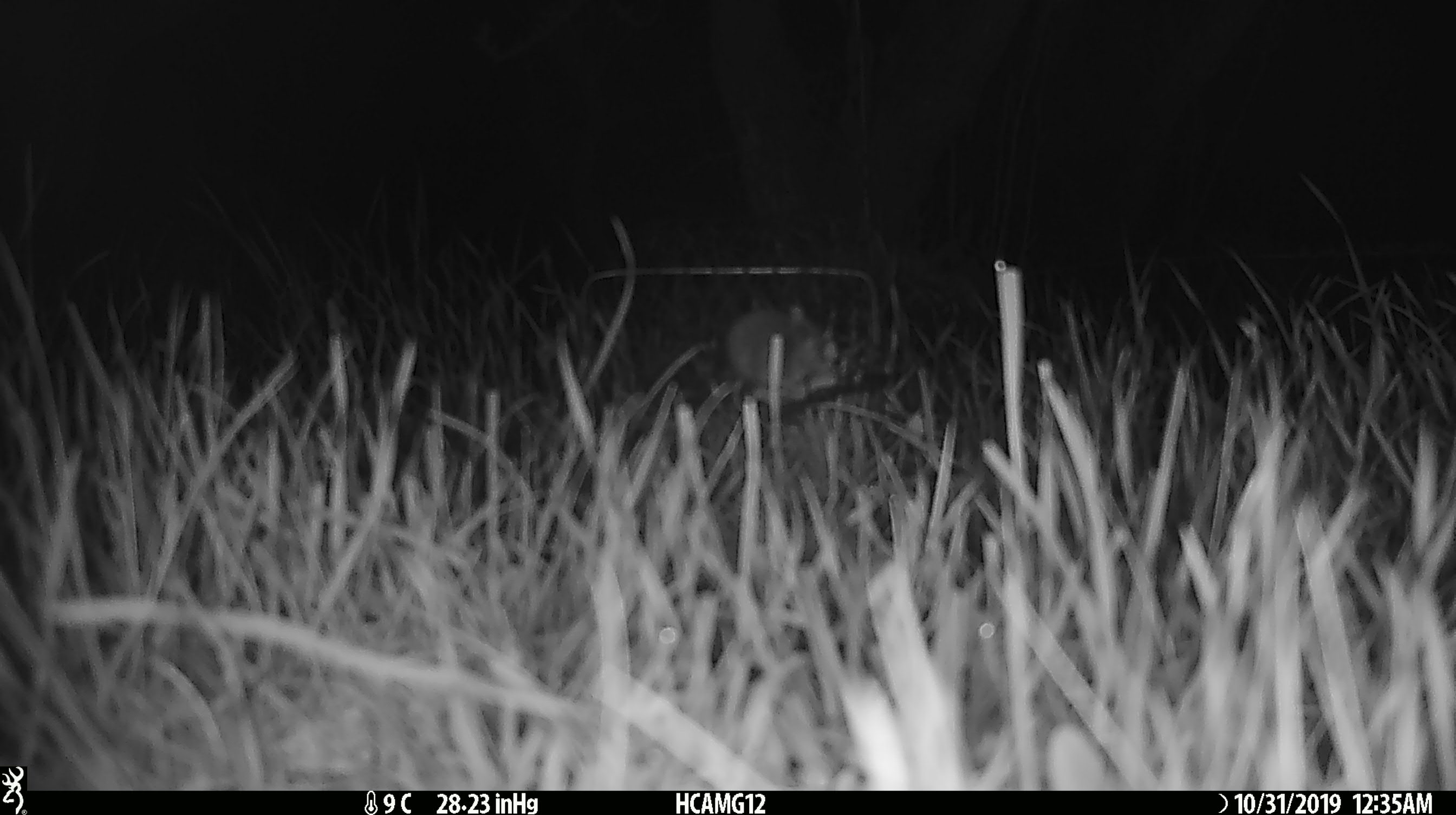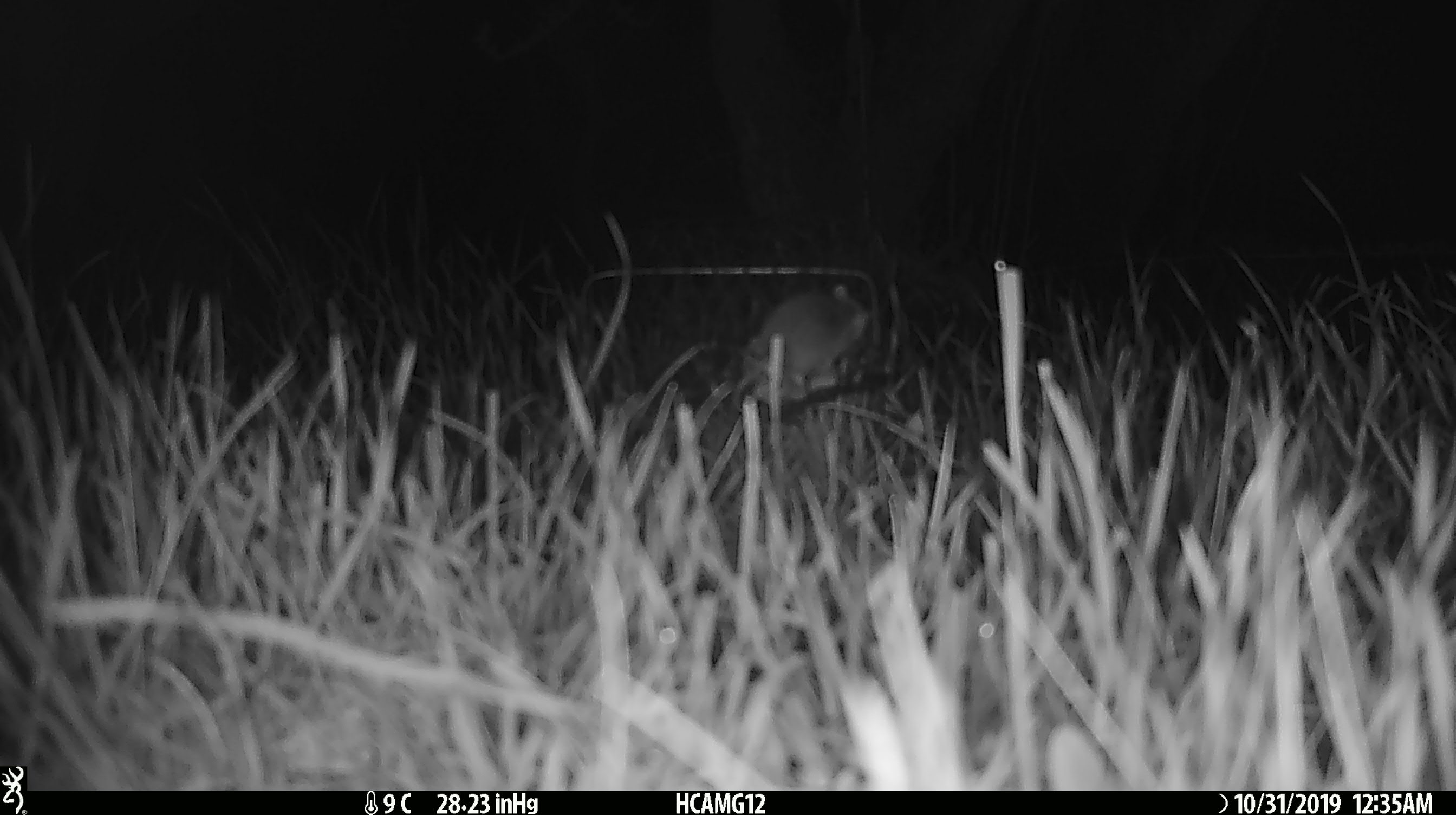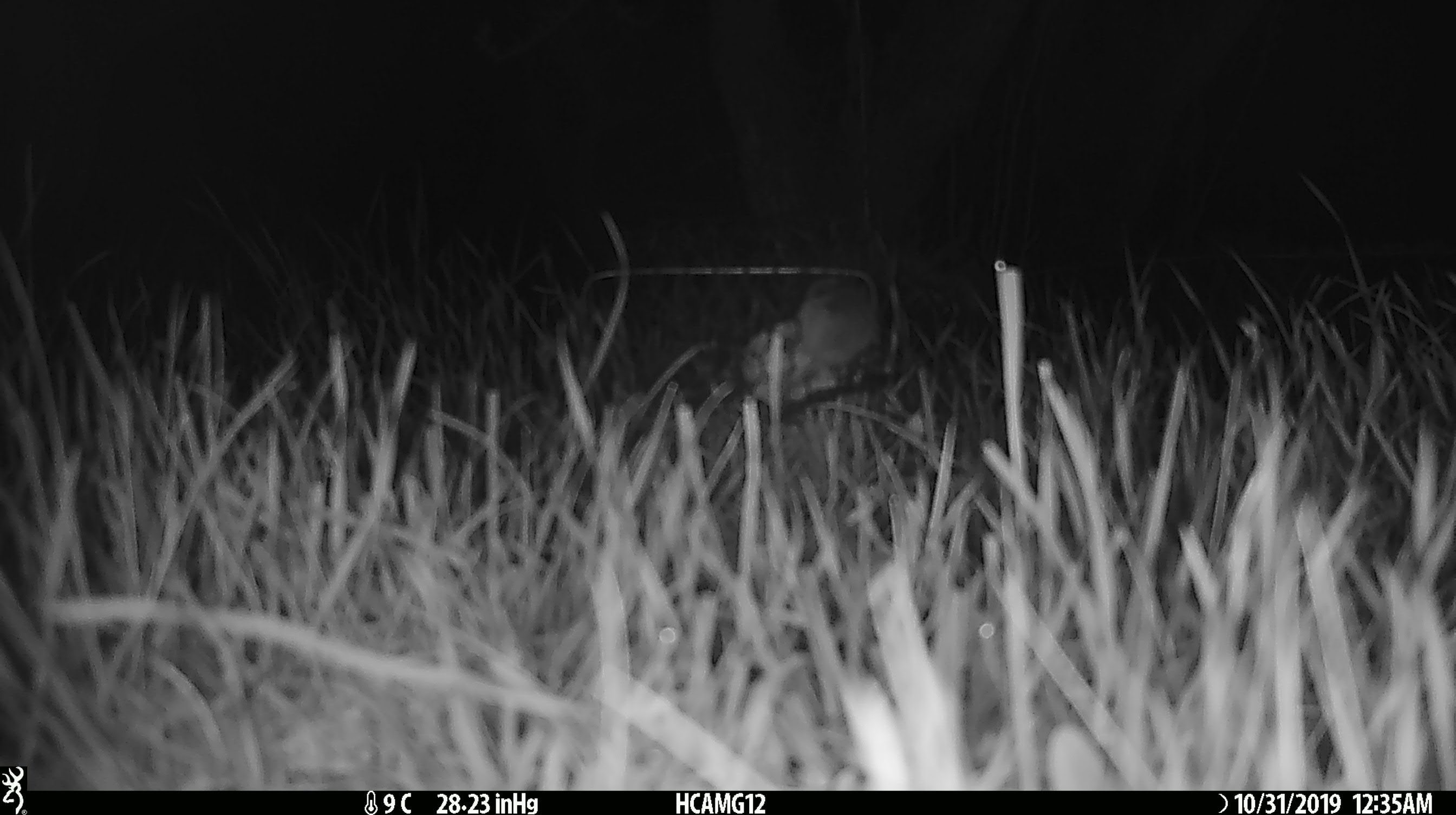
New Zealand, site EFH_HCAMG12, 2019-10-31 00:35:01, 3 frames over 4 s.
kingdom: Animalia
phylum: Chordata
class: Mammalia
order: Rodentia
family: Muridae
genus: Mus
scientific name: Mus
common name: mouse